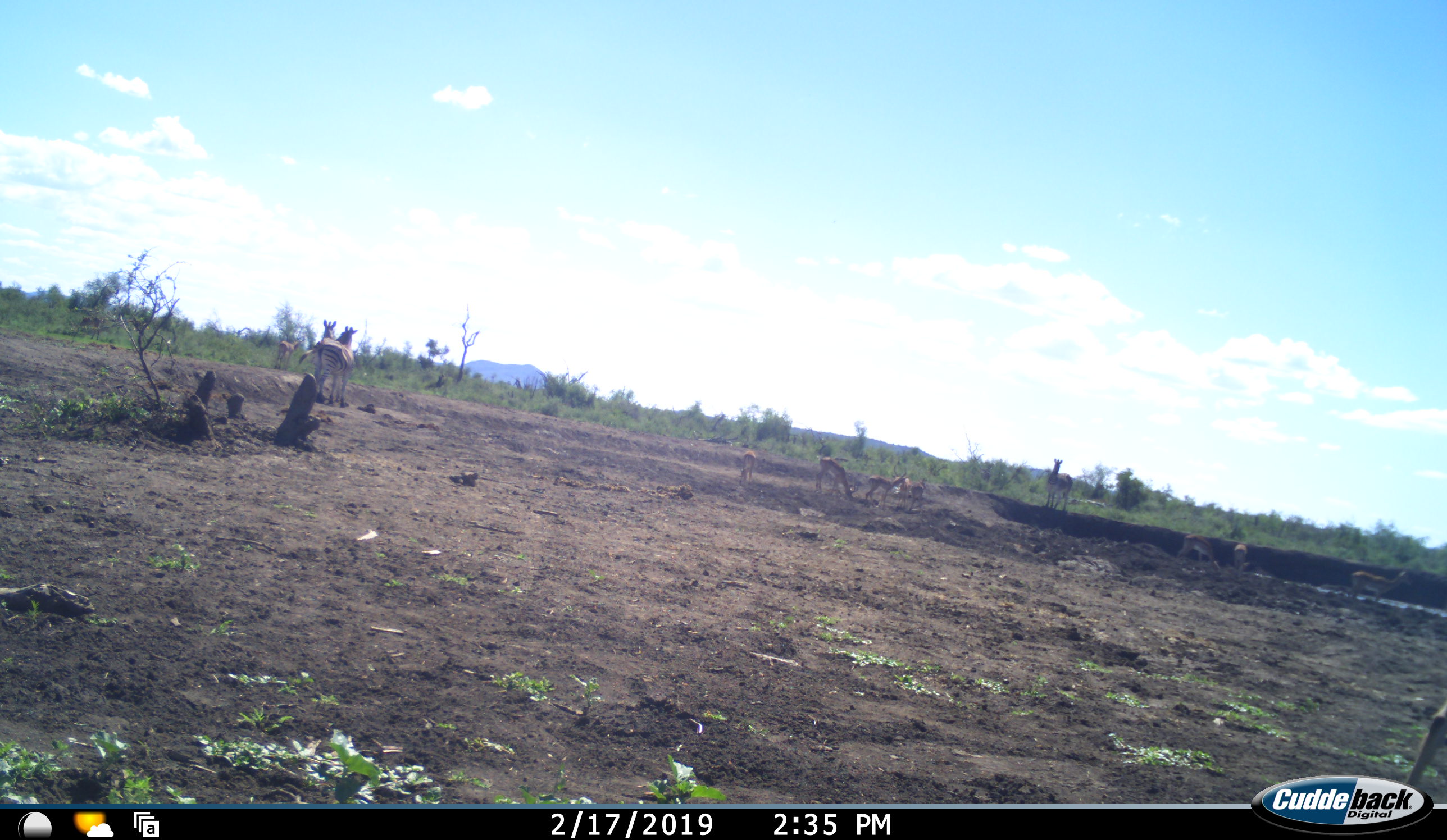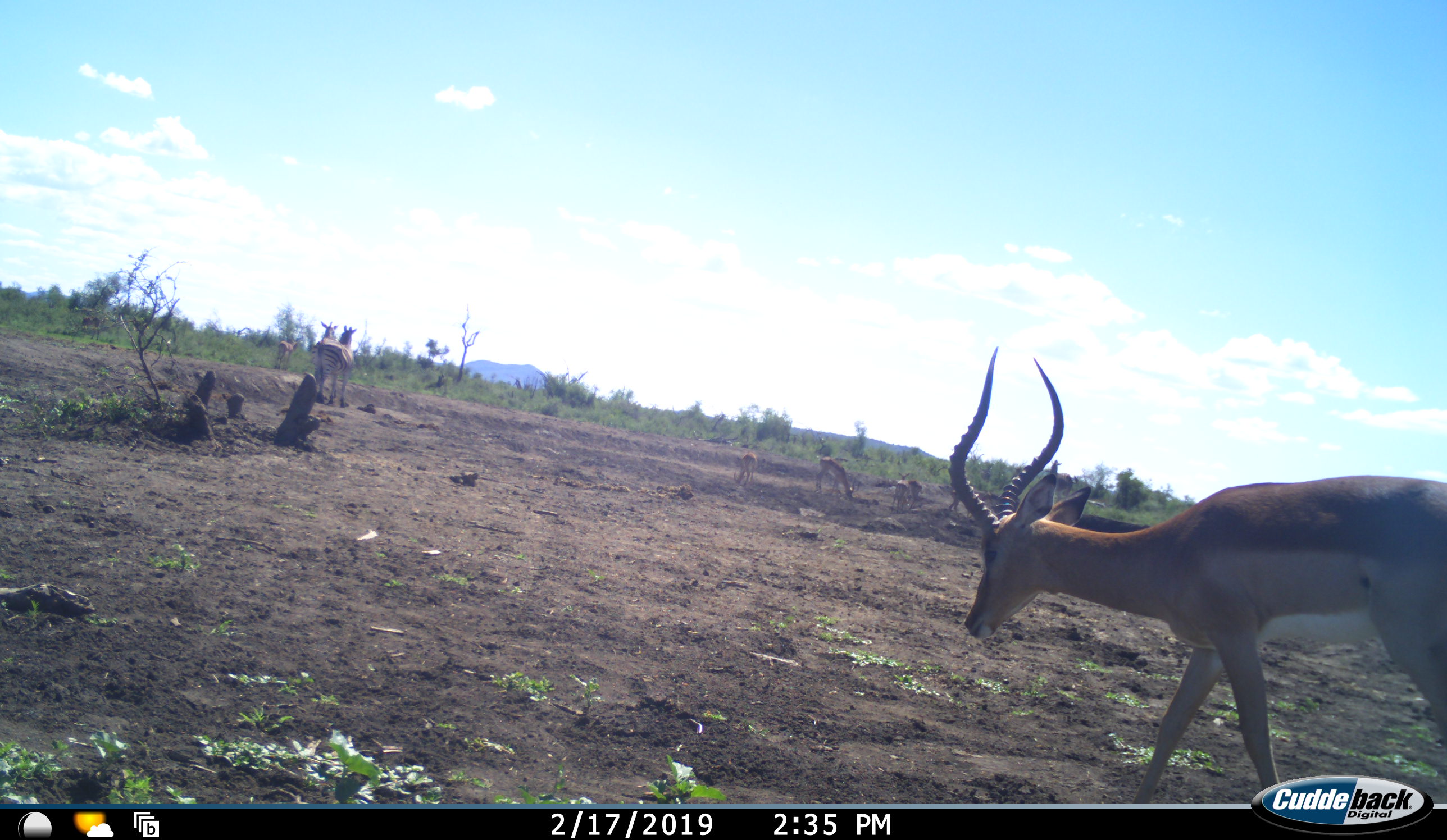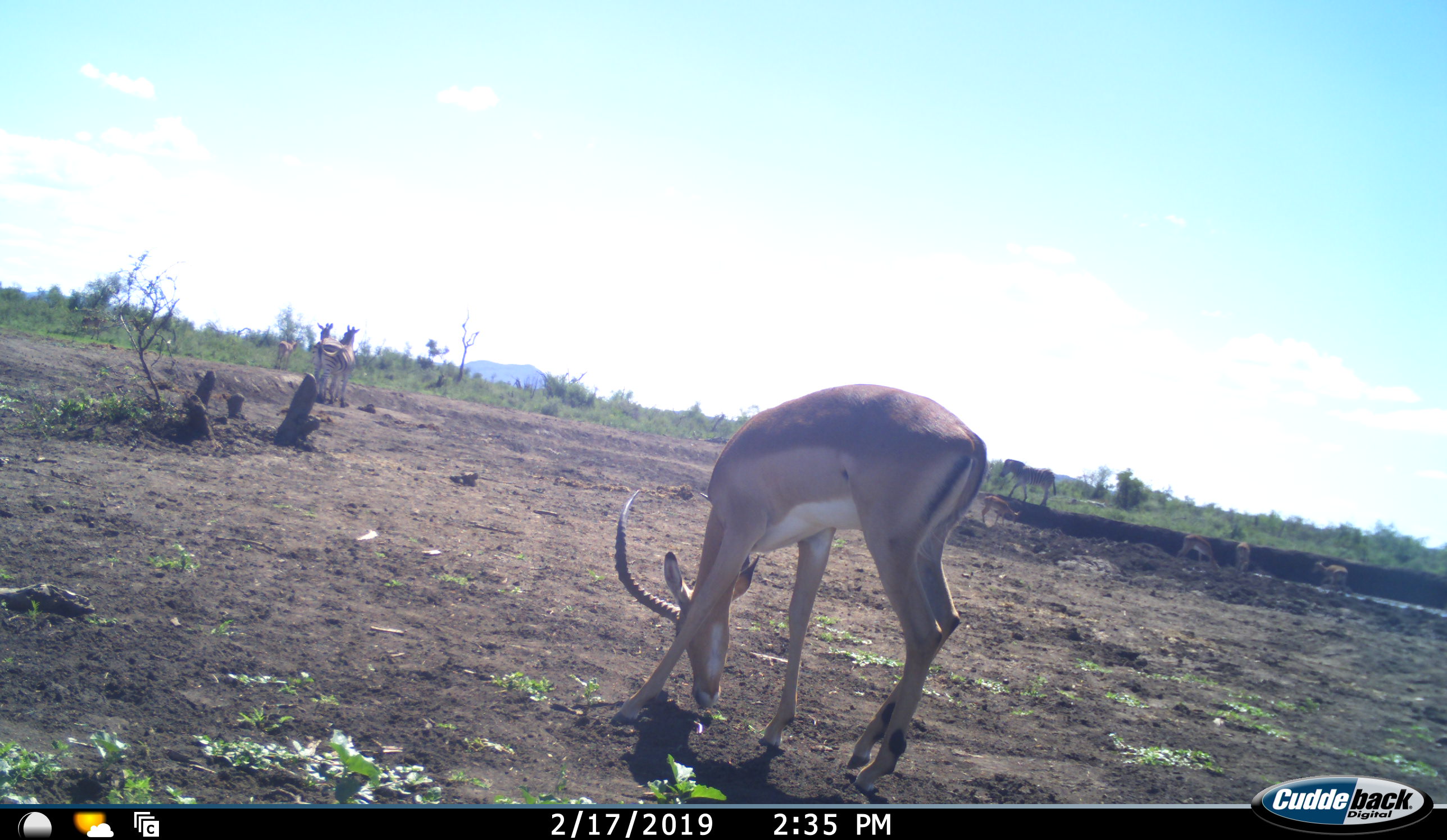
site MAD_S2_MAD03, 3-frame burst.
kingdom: Animalia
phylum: Chordata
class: Mammalia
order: Artiodactyla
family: Bovidae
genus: Aepyceros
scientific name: Aepyceros melampus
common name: impala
Impala (Aepyceros melampus), count 9. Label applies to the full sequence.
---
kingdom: Animalia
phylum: Chordata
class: Mammalia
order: Perissodactyla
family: Equidae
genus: Equus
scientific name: Equus quagga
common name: plains zebra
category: zebraplains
Zebraplains (plains zebra) (Equus quagga), count 3. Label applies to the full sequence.